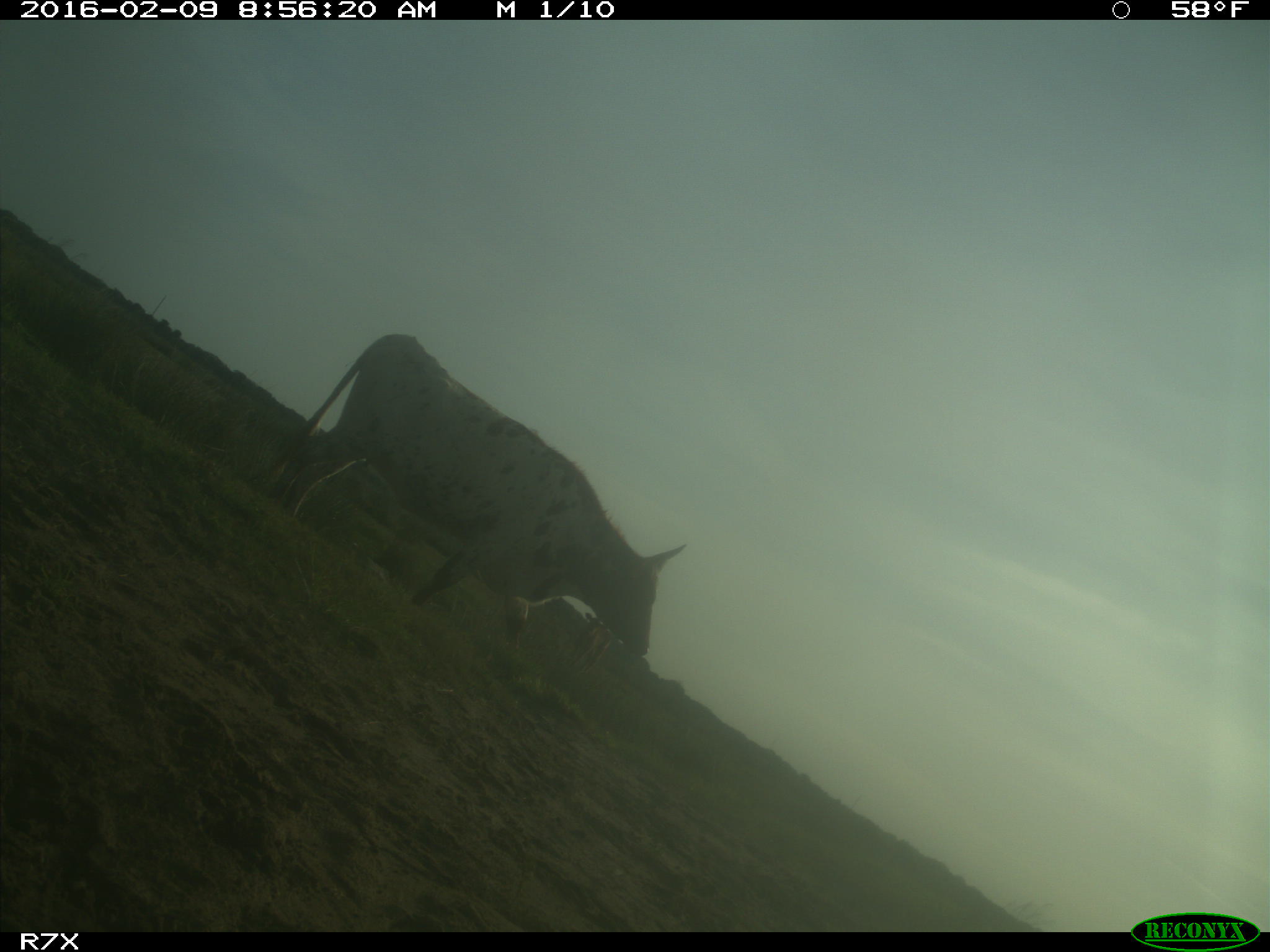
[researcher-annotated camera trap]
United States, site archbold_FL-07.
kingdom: Animalia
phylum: Chordata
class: Mammalia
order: Artiodactyla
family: Bovidae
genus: Bos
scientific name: Bos taurus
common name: domestic cow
Bos taurus (domestic cow).